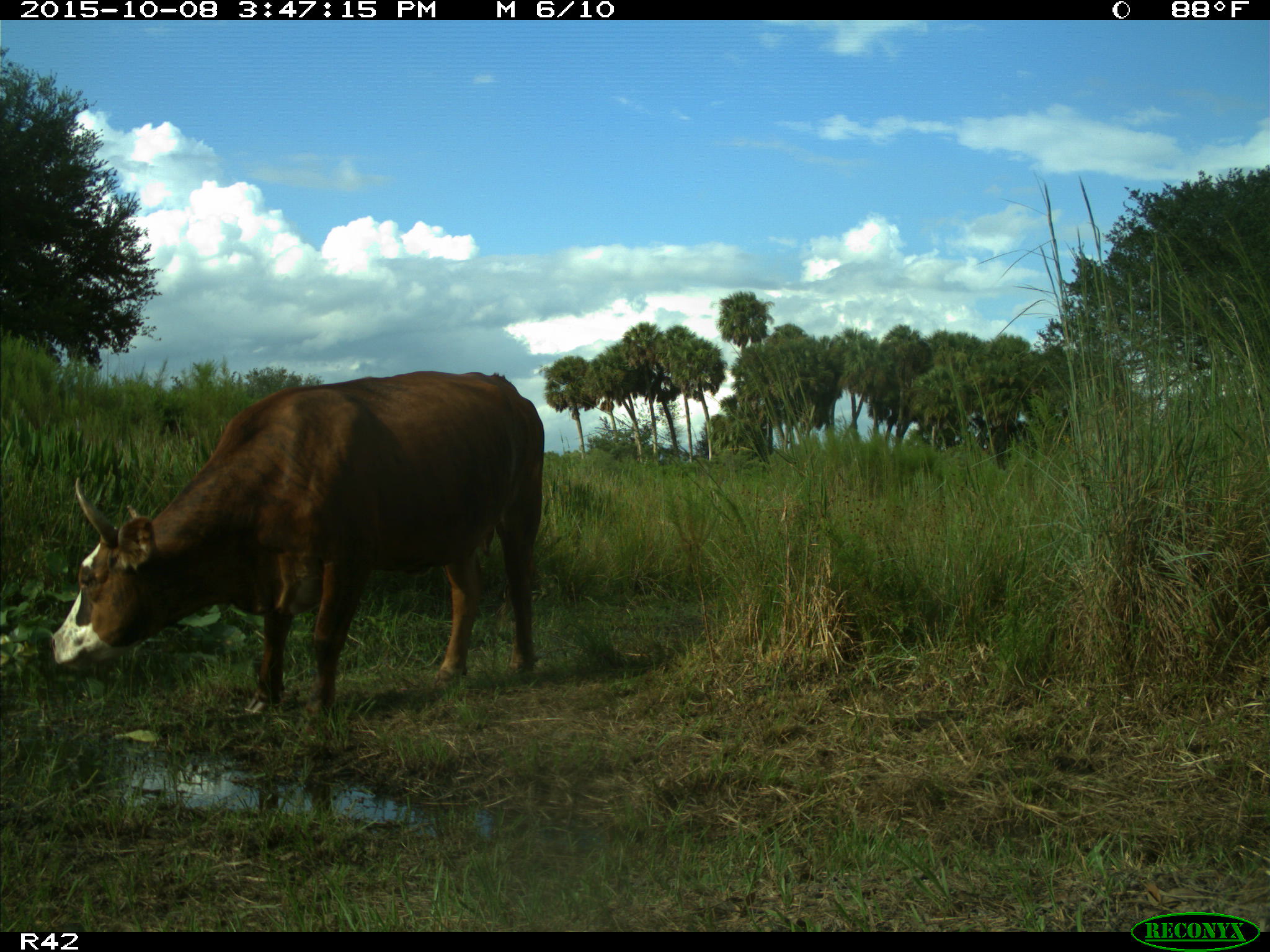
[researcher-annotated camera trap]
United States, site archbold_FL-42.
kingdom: Animalia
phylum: Chordata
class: Mammalia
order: Artiodactyla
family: Bovidae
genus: Bos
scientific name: Bos taurus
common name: domestic cow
Bos taurus (domestic cow).